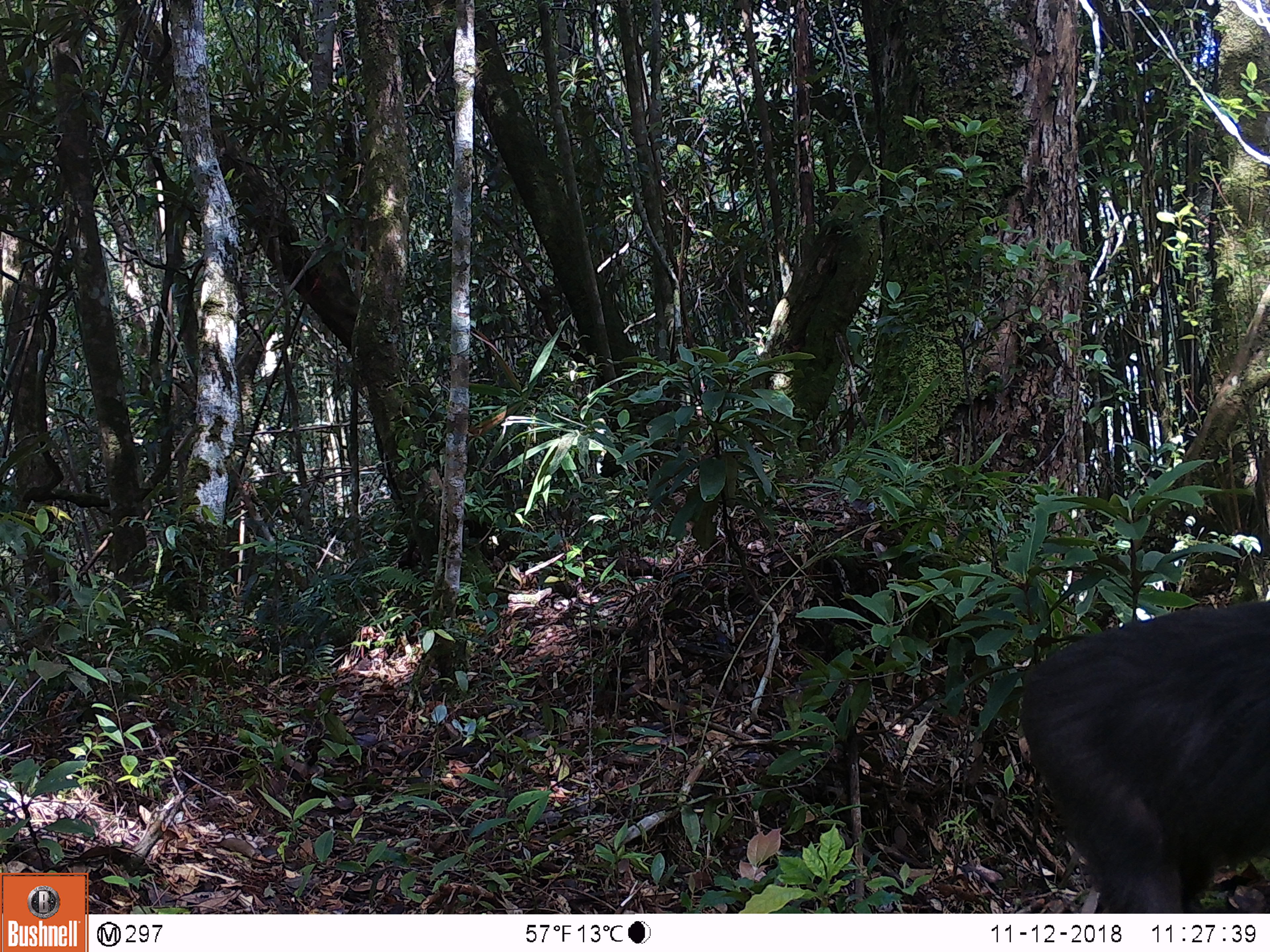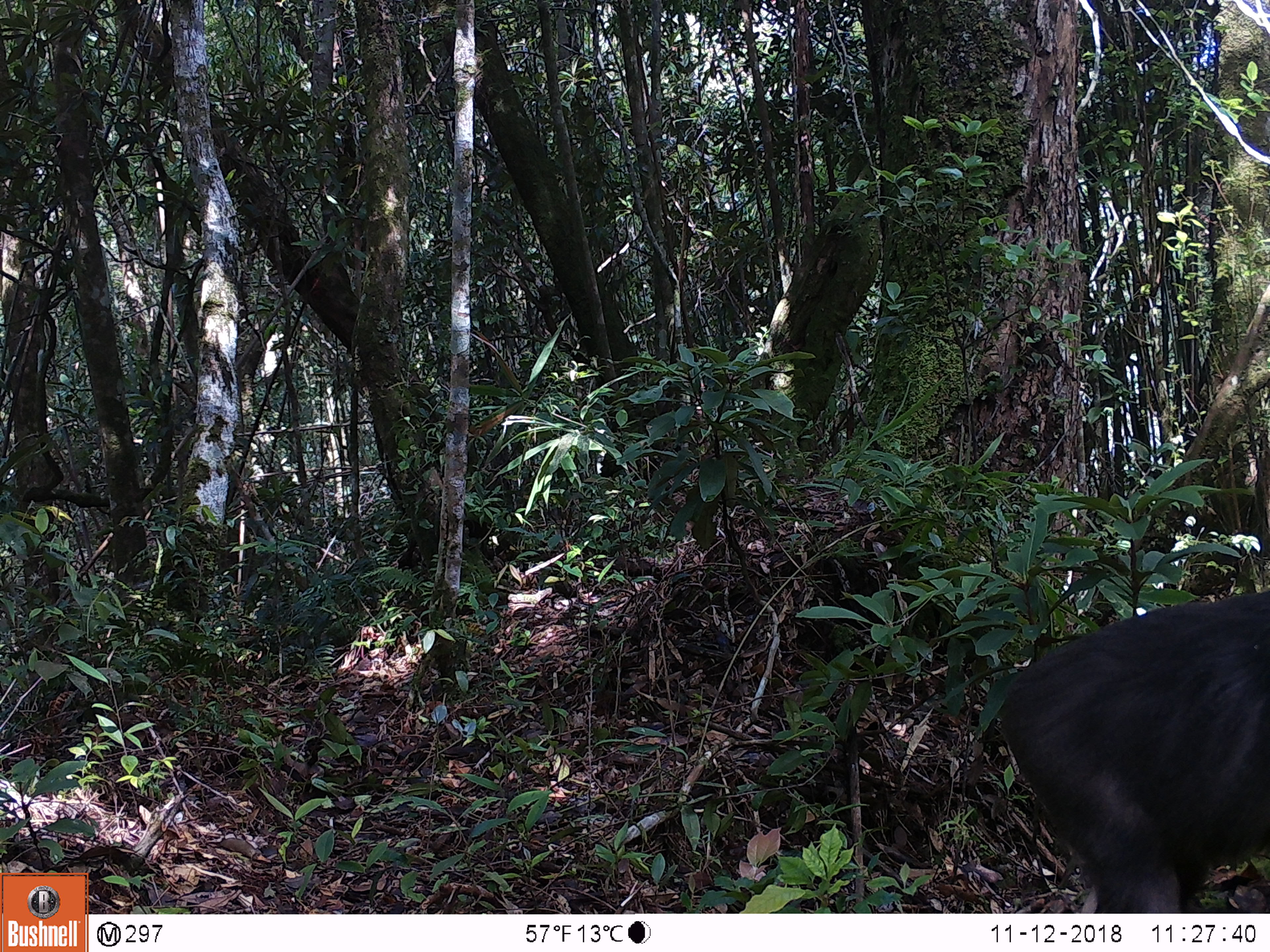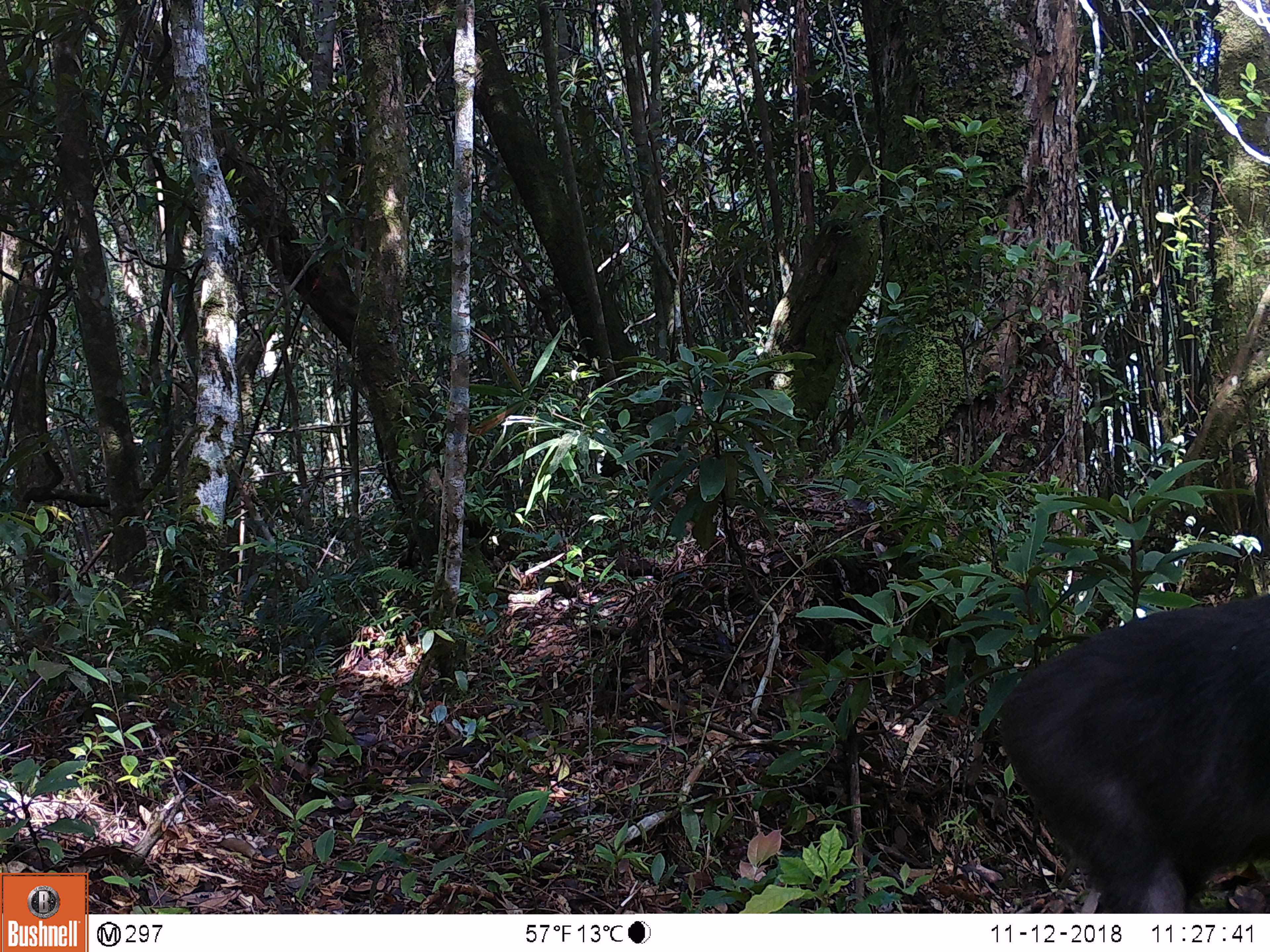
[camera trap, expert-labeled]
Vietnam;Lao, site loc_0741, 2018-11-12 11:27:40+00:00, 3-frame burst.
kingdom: Animalia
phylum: Chordata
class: Mammalia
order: Primates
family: Cercopithecidae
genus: Macaca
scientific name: Macaca arctoides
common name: stump-tailed macaque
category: stump tailed macaque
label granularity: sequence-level